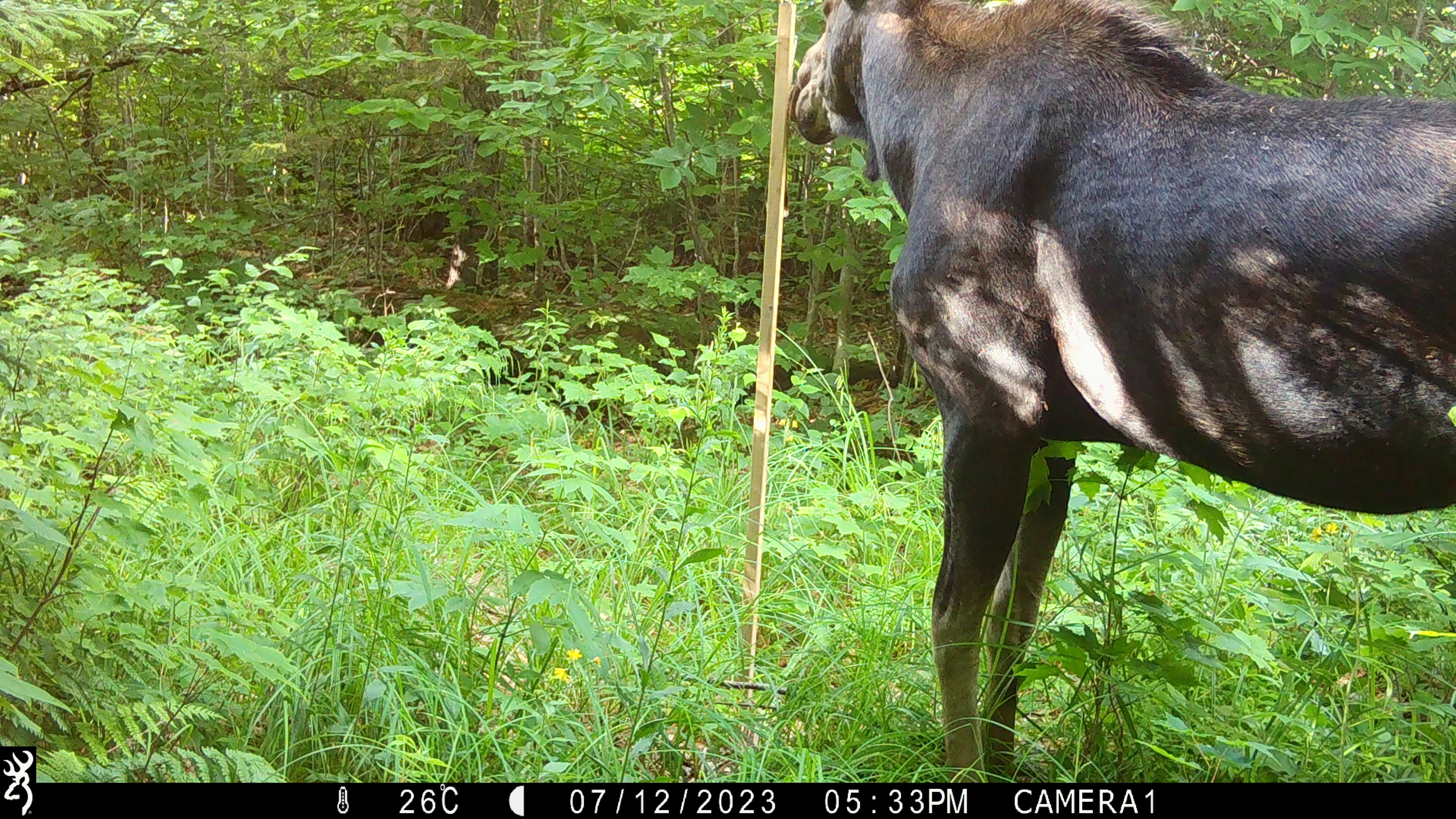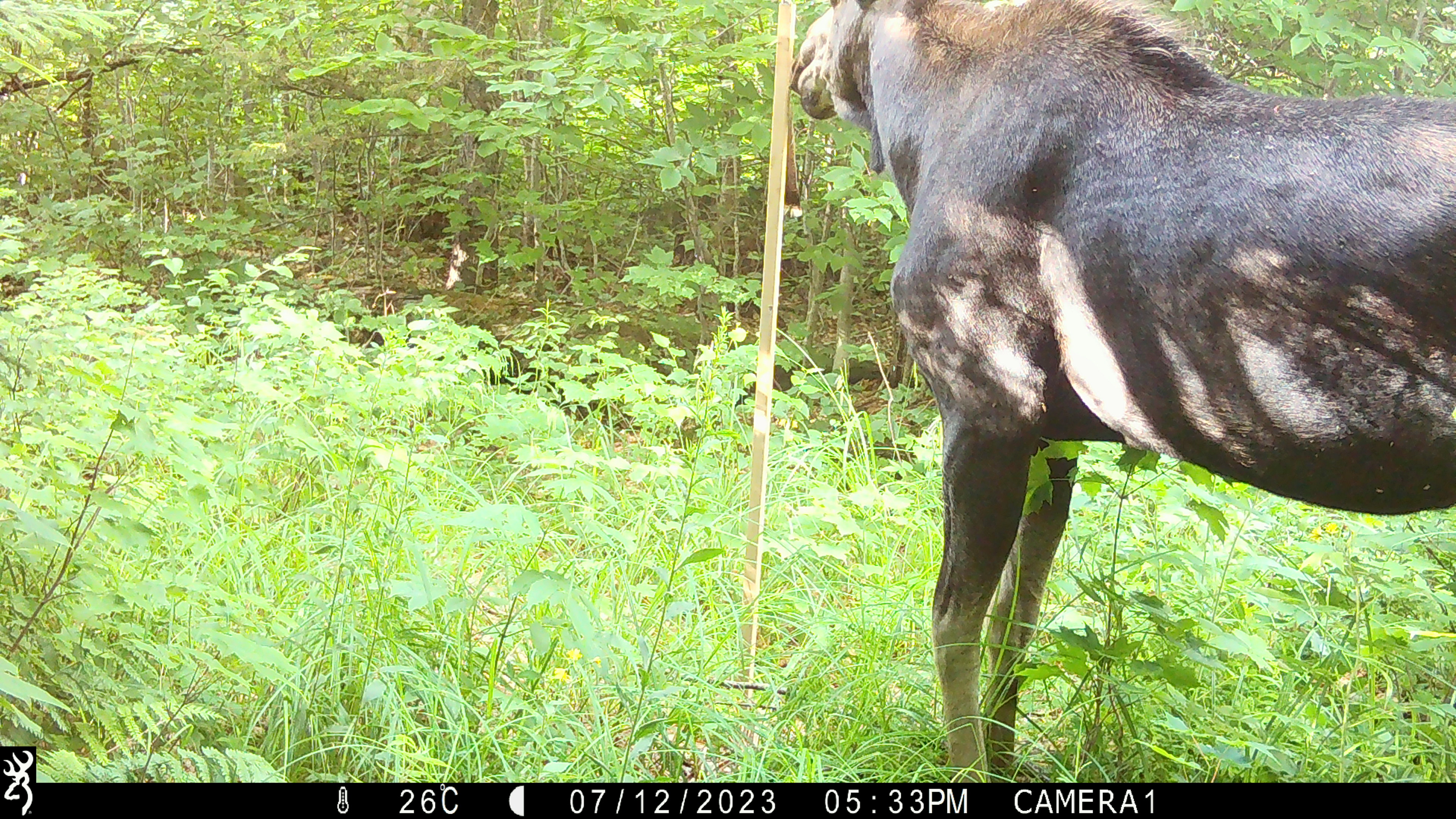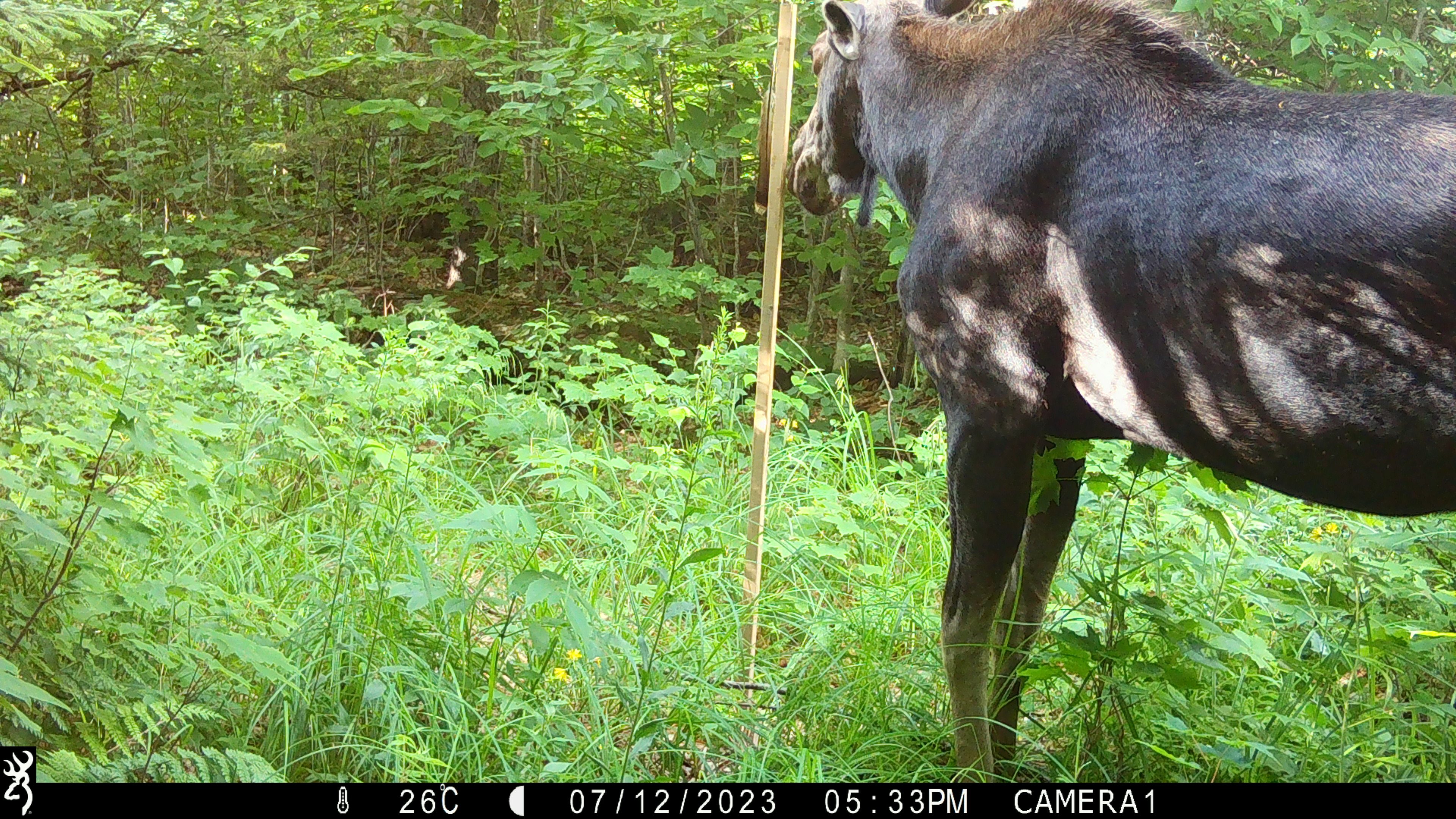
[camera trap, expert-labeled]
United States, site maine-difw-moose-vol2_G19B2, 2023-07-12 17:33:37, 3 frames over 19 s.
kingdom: Animalia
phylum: Chordata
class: Mammalia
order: Artiodactyla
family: Cervidae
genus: Alces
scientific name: Alces alces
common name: moose